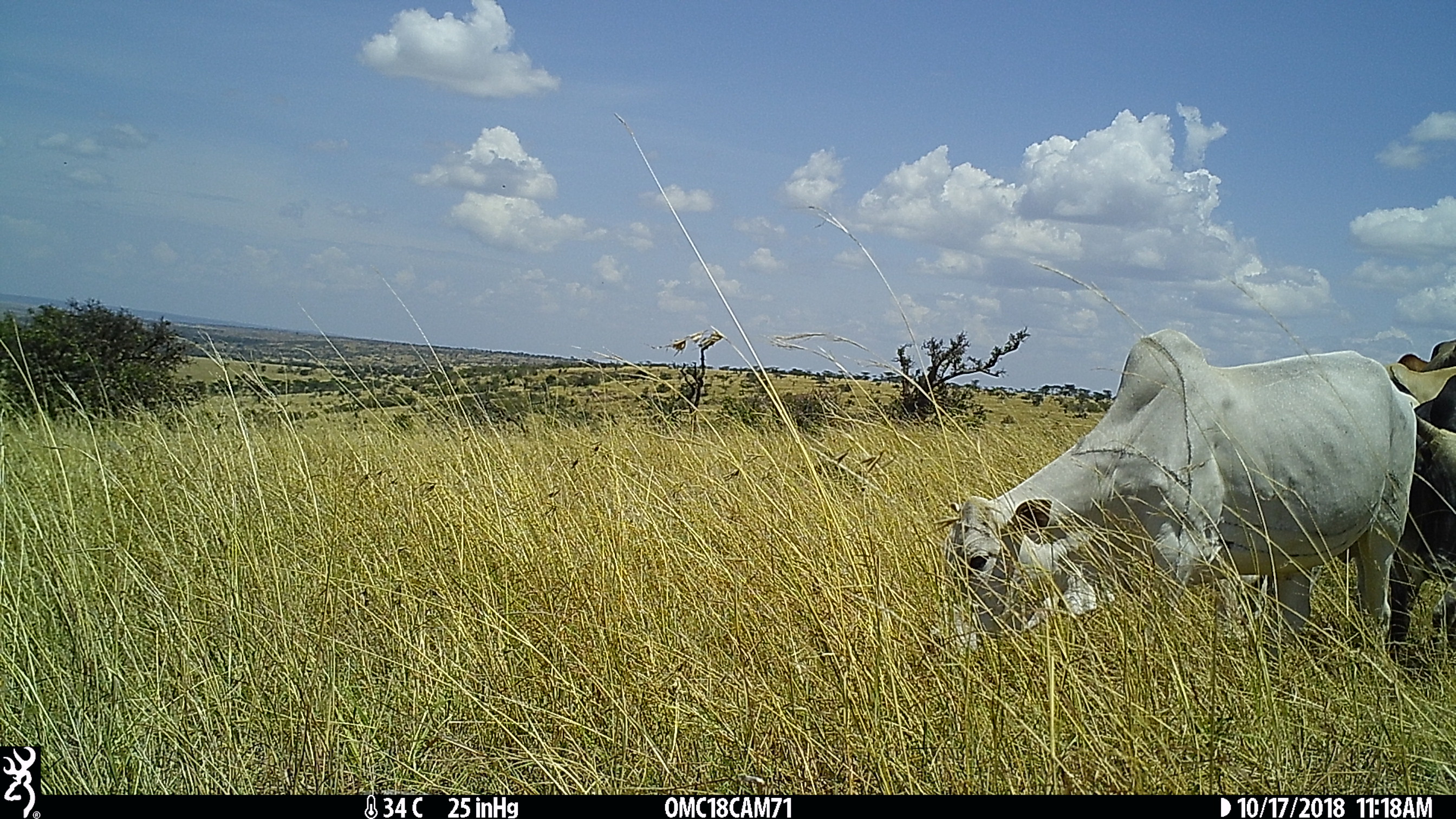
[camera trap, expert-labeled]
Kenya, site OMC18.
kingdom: Animalia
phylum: Chordata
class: Mammalia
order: Artiodactyla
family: Bovidae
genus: Bos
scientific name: Bos taurus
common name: cattle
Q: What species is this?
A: Cattle (Bos taurus).